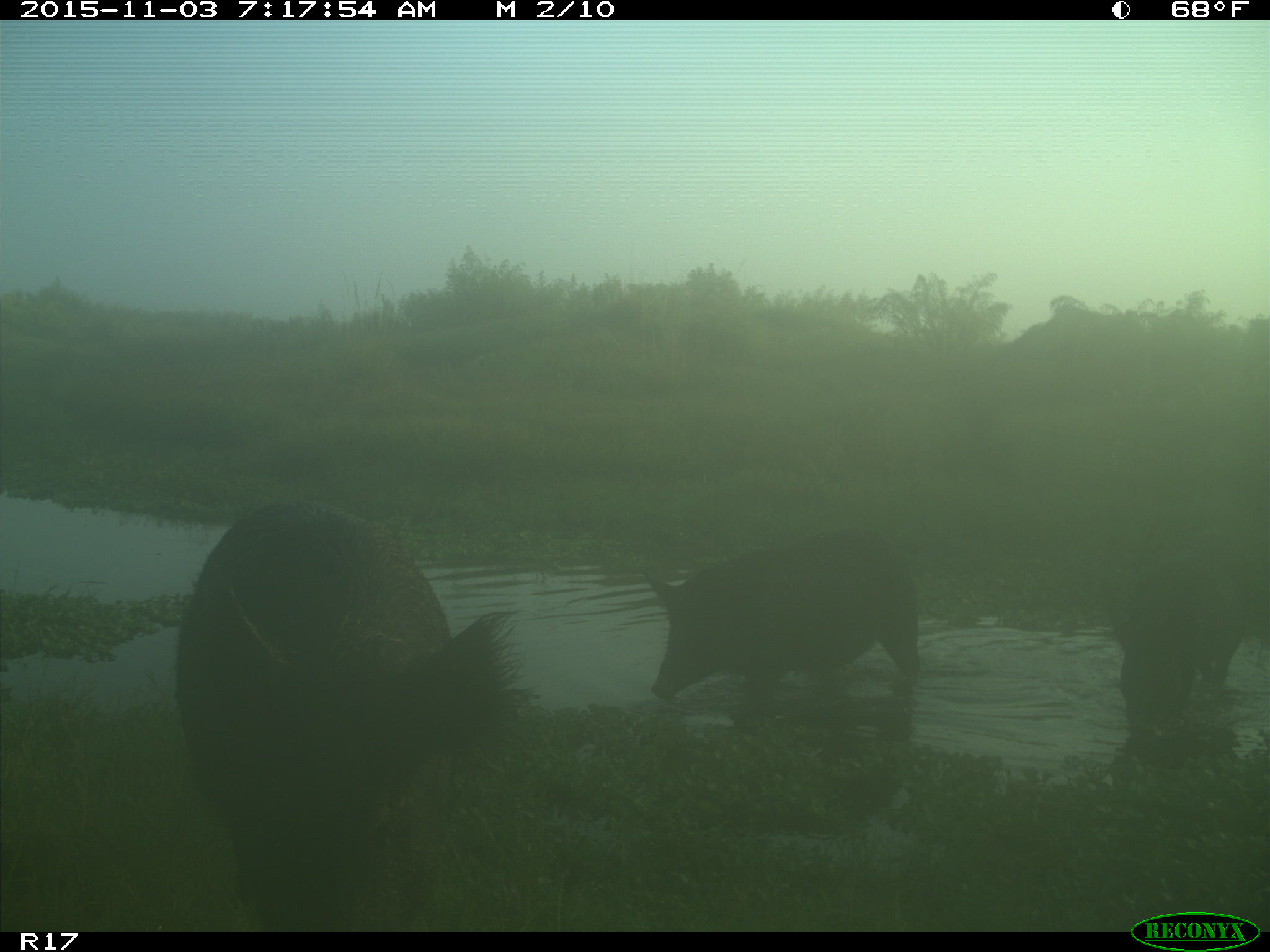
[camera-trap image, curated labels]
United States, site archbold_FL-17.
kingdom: Animalia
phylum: Chordata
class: Mammalia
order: Artiodactyla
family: Suidae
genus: Sus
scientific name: Sus scrofa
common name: wild boar